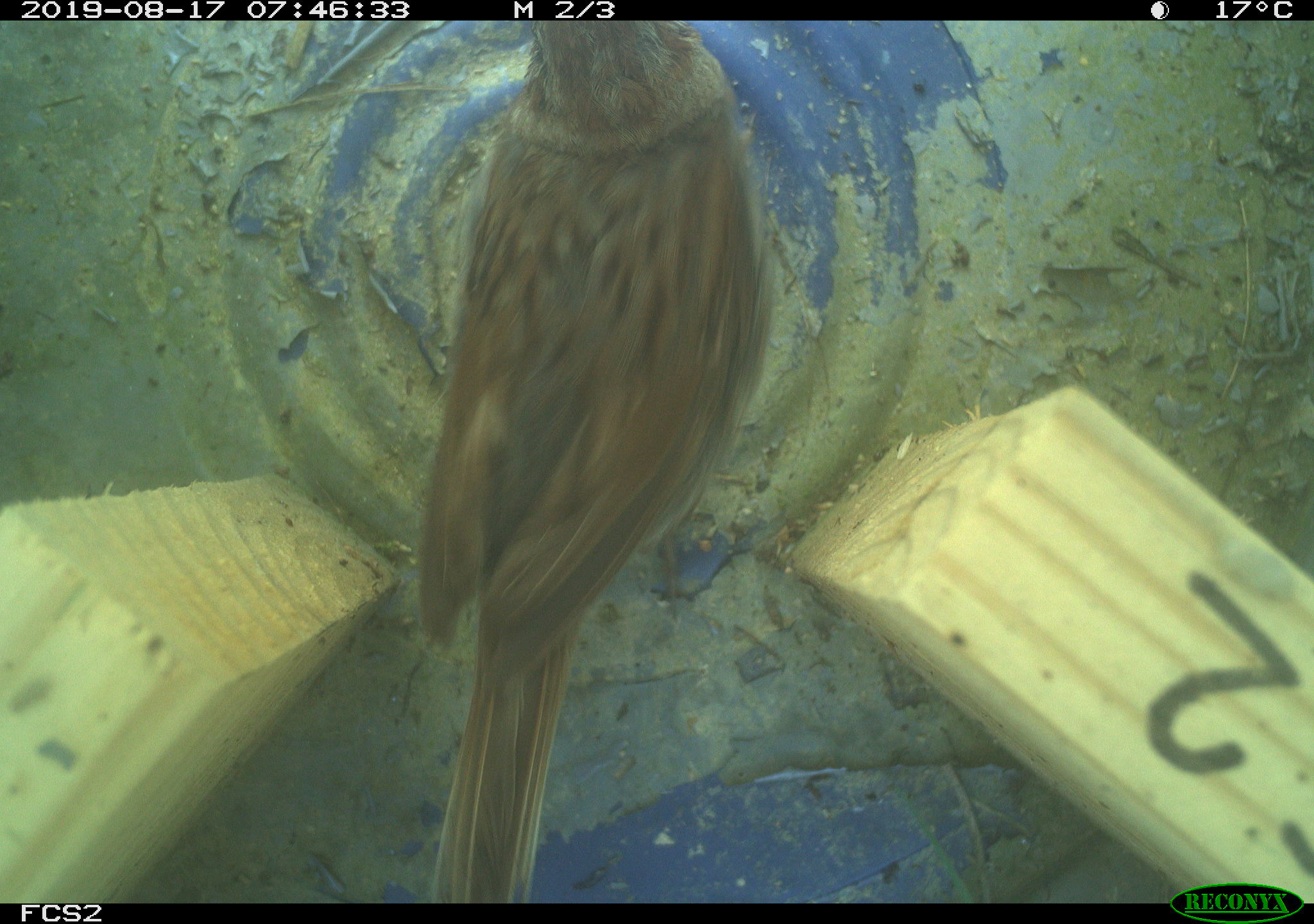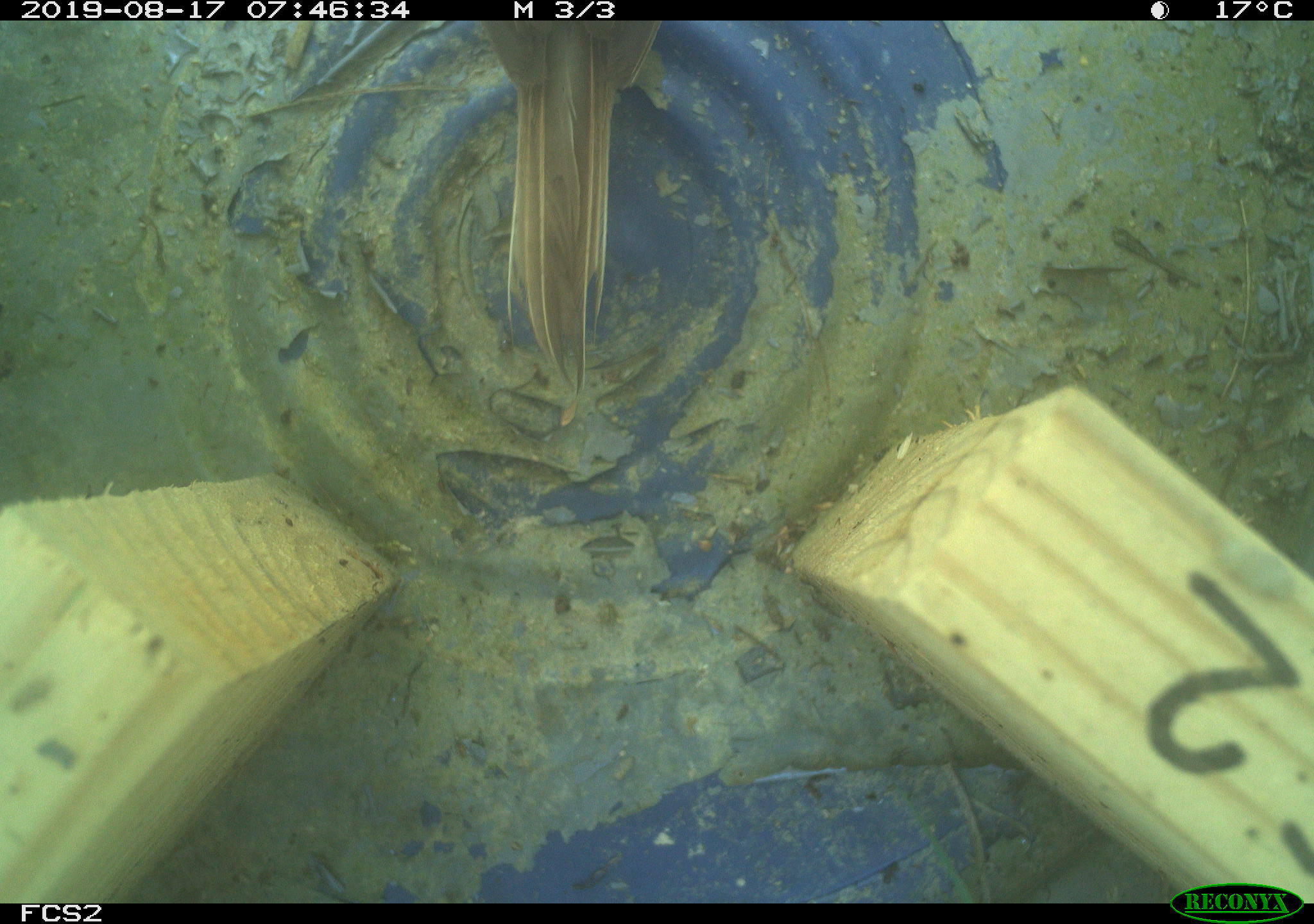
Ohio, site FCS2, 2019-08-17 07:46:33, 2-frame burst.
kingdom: Animalia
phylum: Chordata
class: Aves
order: Passeriformes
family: Passerellidae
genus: Melospiza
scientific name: Melospiza melodia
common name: song sparrow